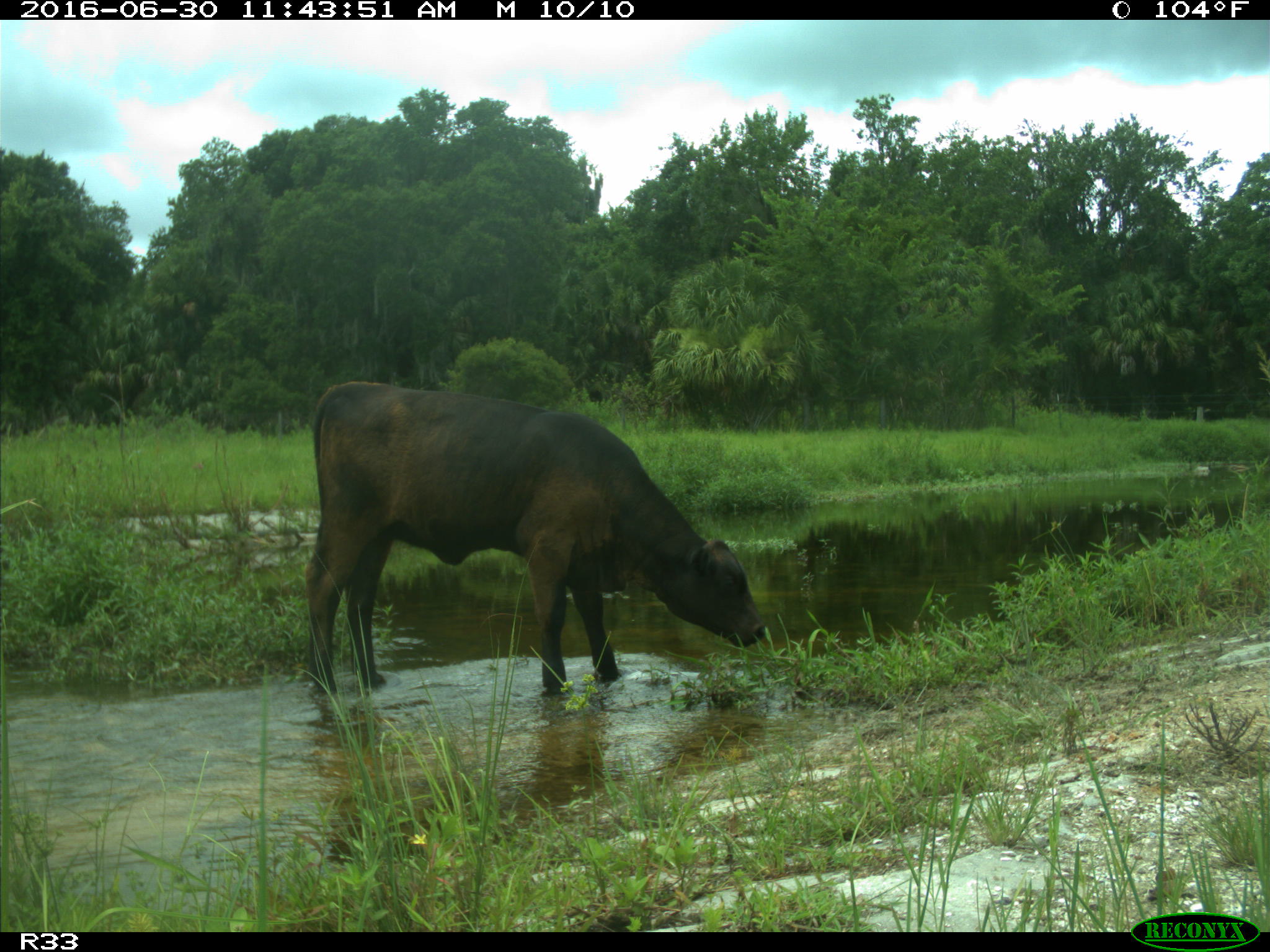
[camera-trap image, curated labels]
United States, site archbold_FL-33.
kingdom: Animalia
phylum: Chordata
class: Mammalia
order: Artiodactyla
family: Bovidae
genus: Bos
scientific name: Bos taurus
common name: domestic cow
Bos taurus (domestic cow).